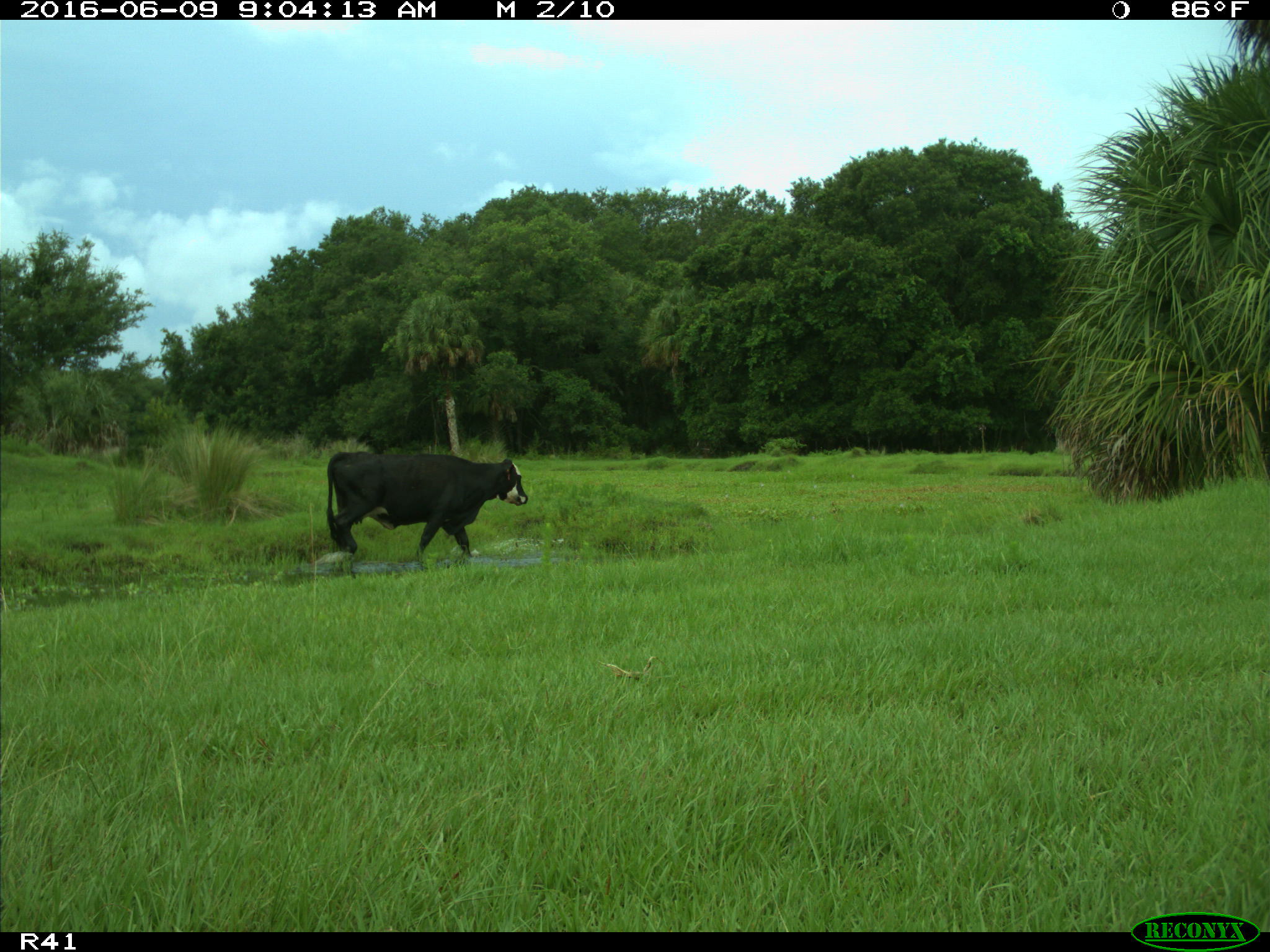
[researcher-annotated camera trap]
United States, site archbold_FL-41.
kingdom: Animalia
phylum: Chordata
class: Mammalia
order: Artiodactyla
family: Bovidae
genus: Bos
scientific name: Bos taurus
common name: domestic cow